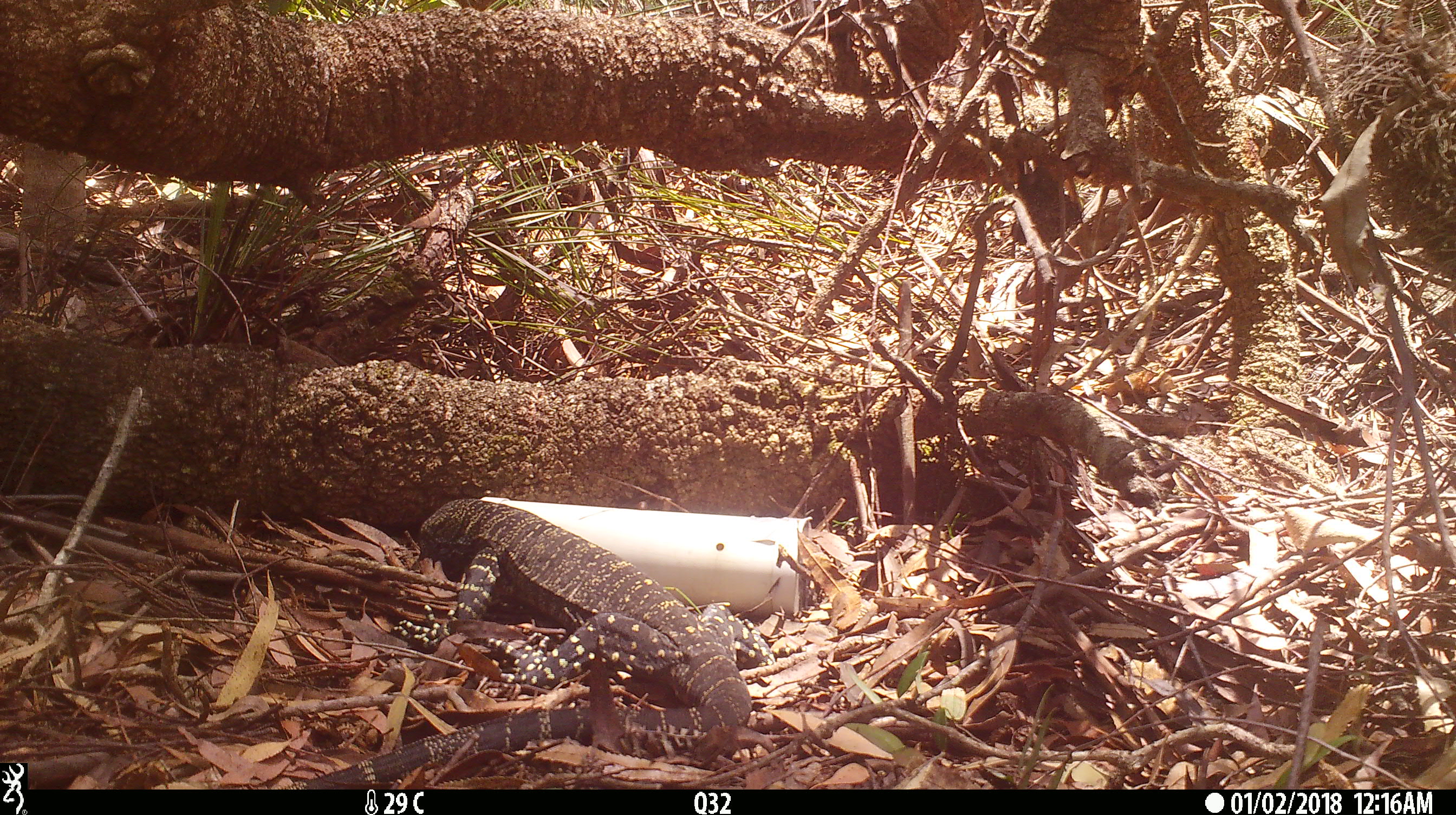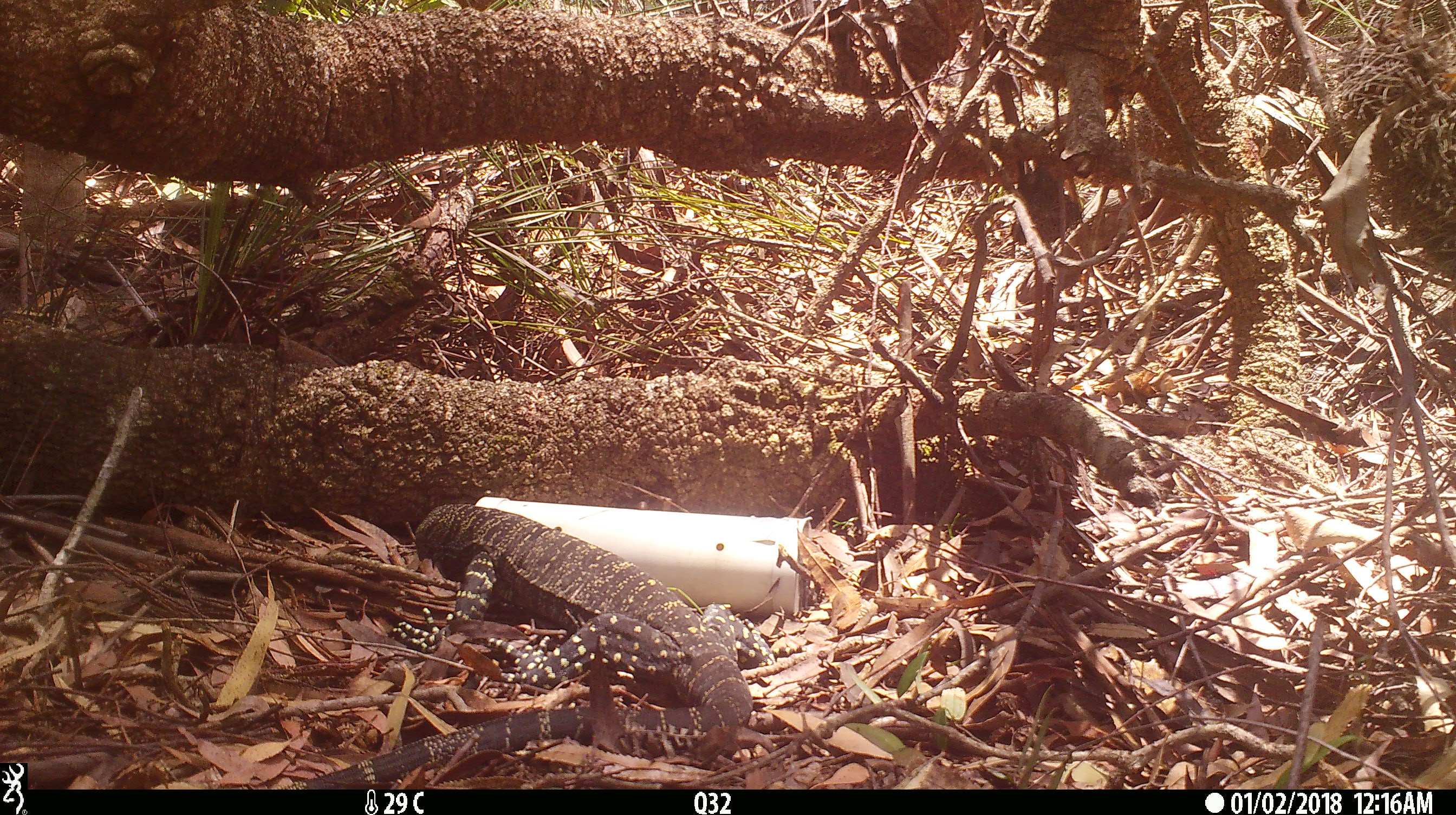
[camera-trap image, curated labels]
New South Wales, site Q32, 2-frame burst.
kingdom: Animalia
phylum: Chordata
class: Reptilia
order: Squamata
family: Varanidae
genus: Varanus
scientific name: Varanus varius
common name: lace monitor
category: goanna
Goanna (lace monitor) (Varanus varius).